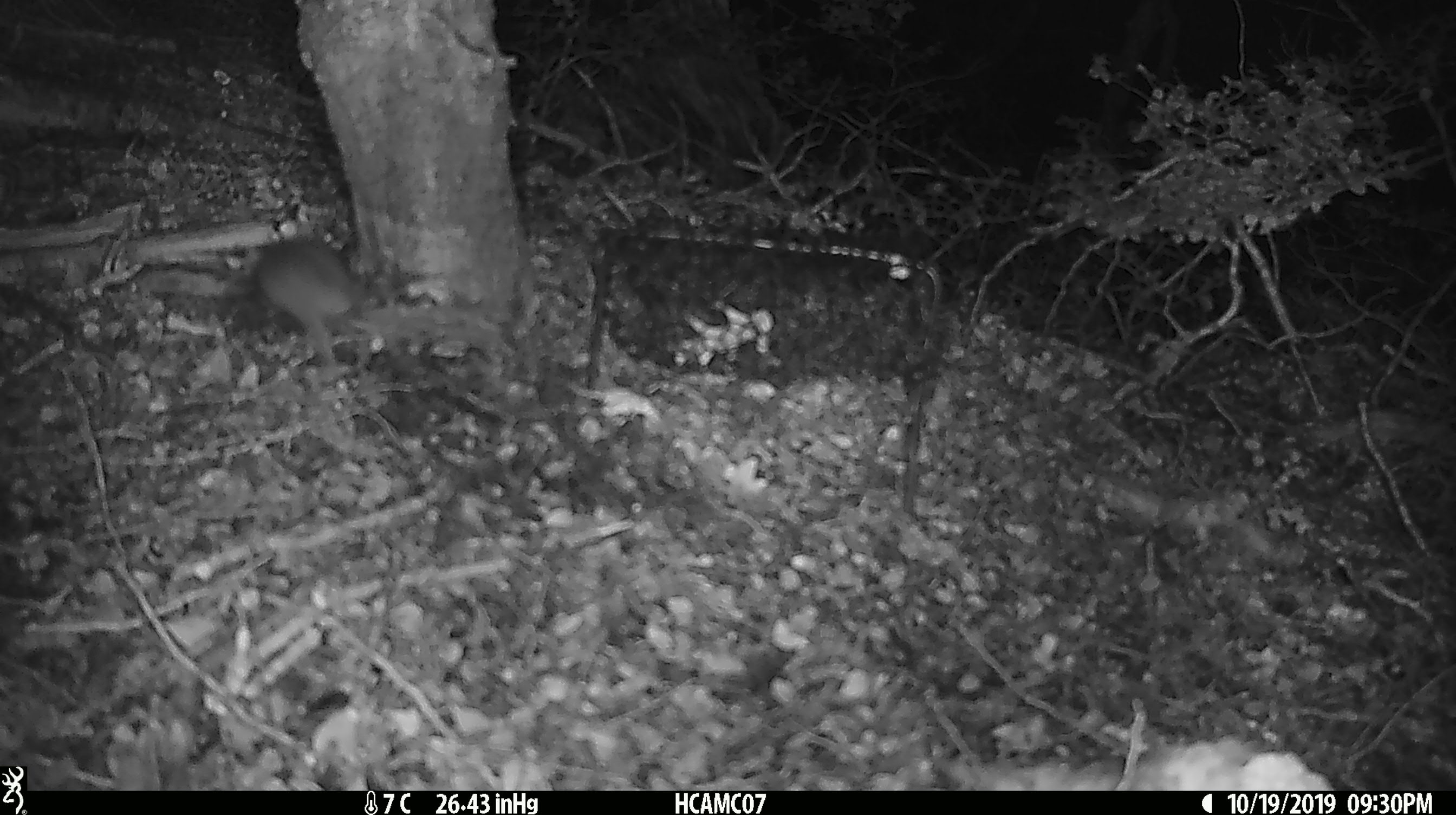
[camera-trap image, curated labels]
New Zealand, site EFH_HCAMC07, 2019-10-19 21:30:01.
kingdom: Animalia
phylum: Chordata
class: Mammalia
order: Rodentia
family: Muridae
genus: Mus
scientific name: Mus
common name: mouse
Mouse (Mus).